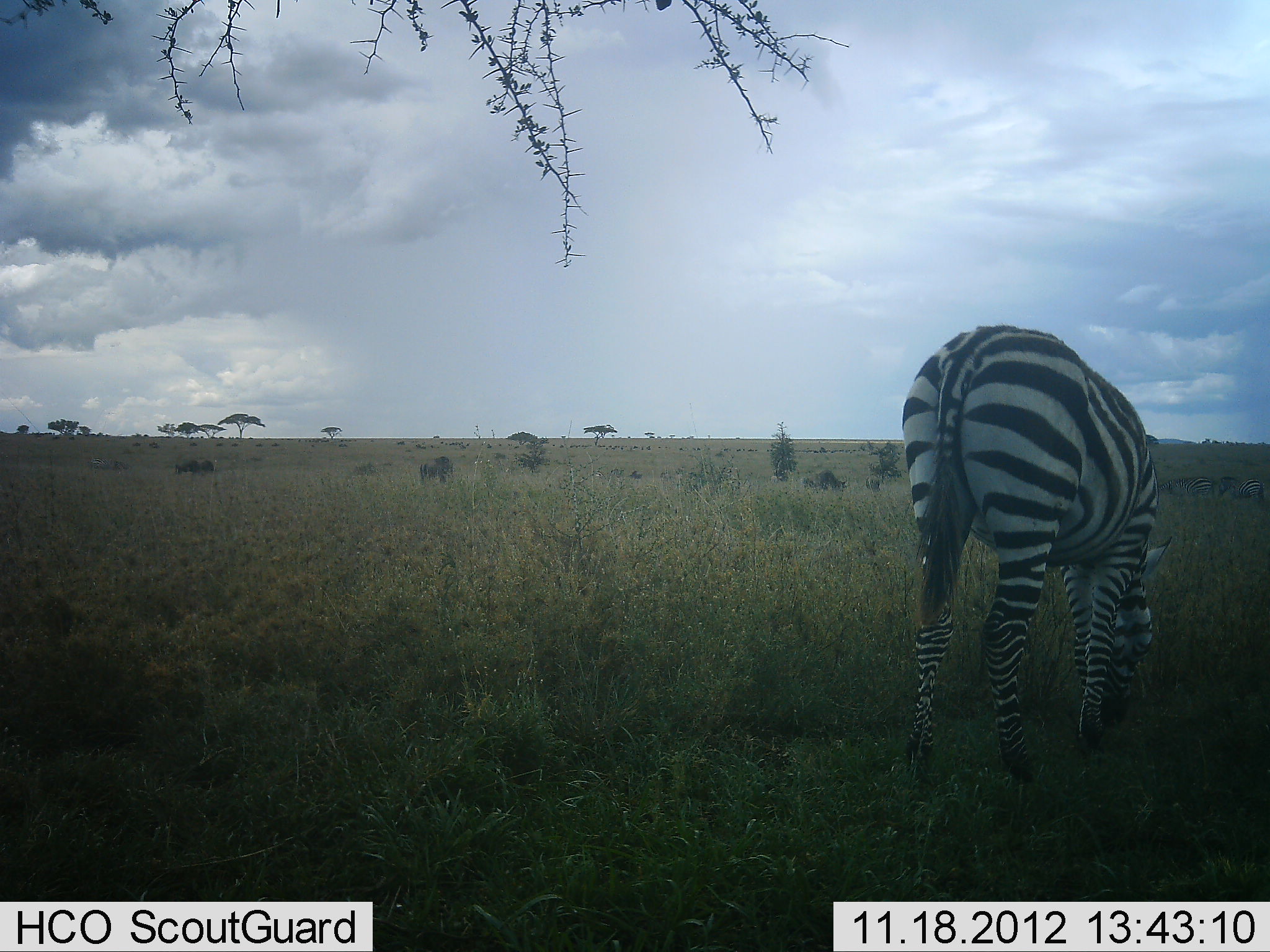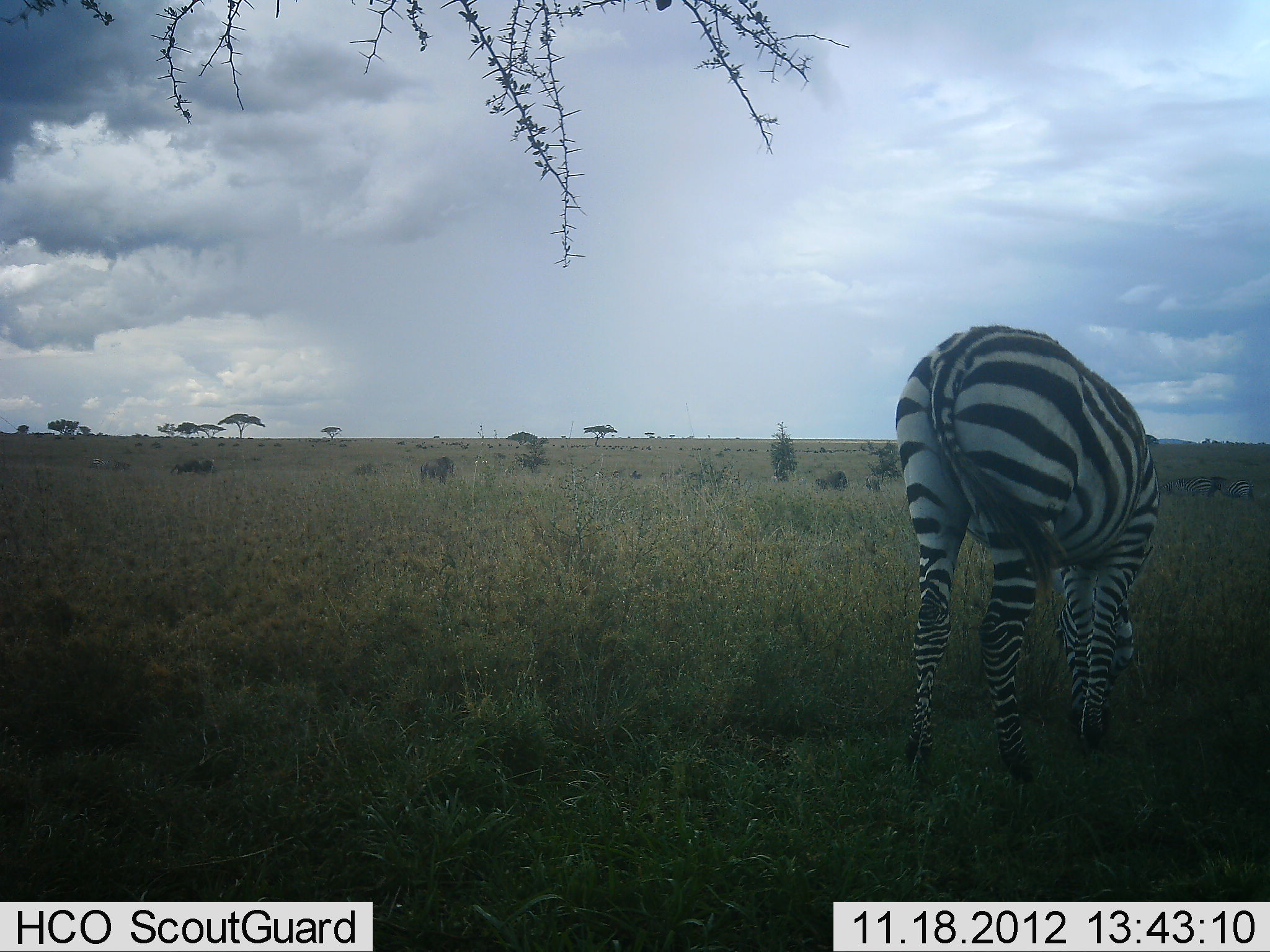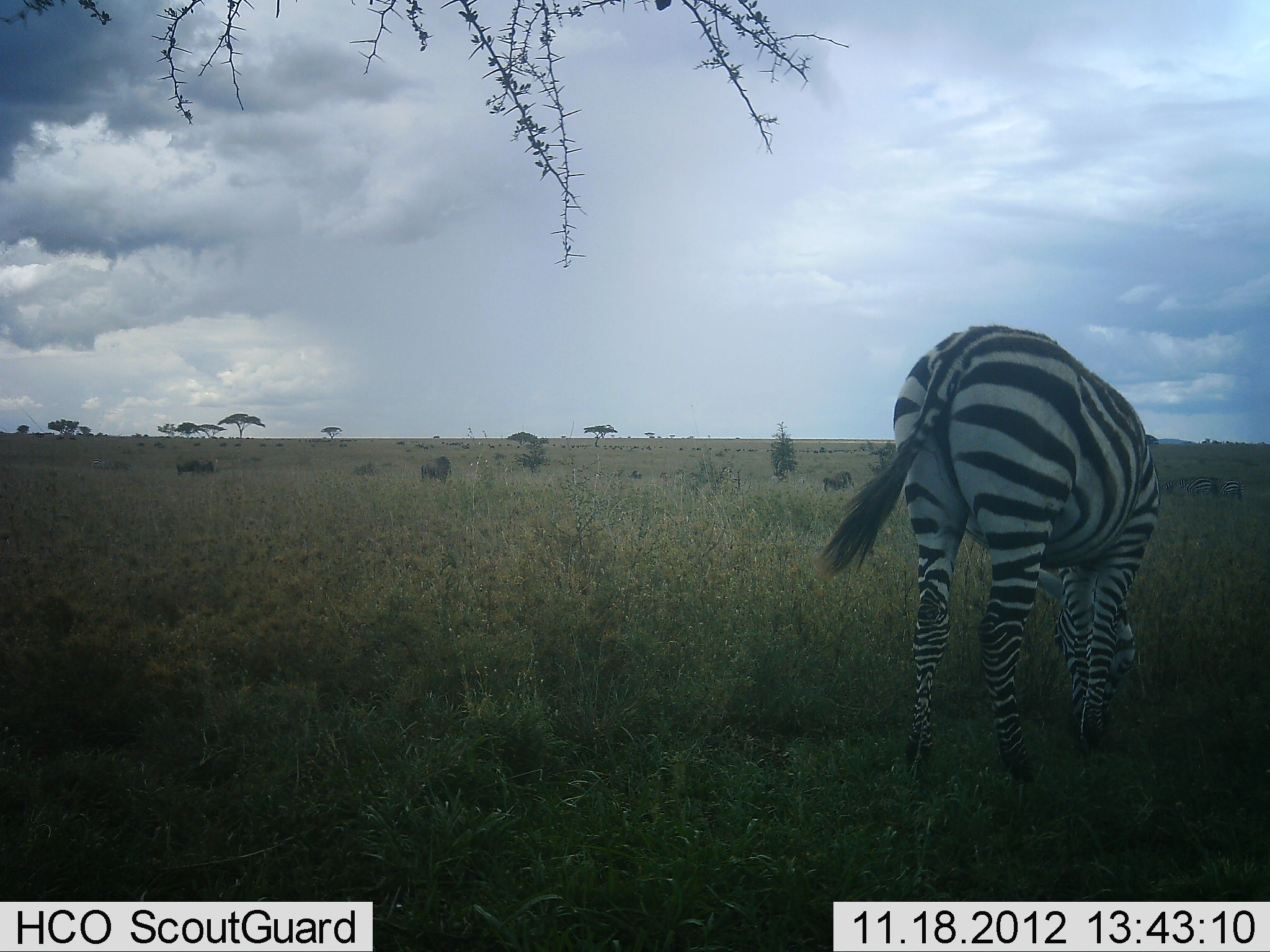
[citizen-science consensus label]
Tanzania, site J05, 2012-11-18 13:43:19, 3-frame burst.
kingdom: Animalia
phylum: Chordata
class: Mammalia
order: Perissodactyla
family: Equidae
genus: Equus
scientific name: Equus quagga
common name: plains zebra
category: zebra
Zebra (plains zebra) (Equus quagga), count 1. Behavior (volunteer vote fractions): standing 31%, resting 0%, moving 19%, interacting 0%. Young present (vote fraction): 0%. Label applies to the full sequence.